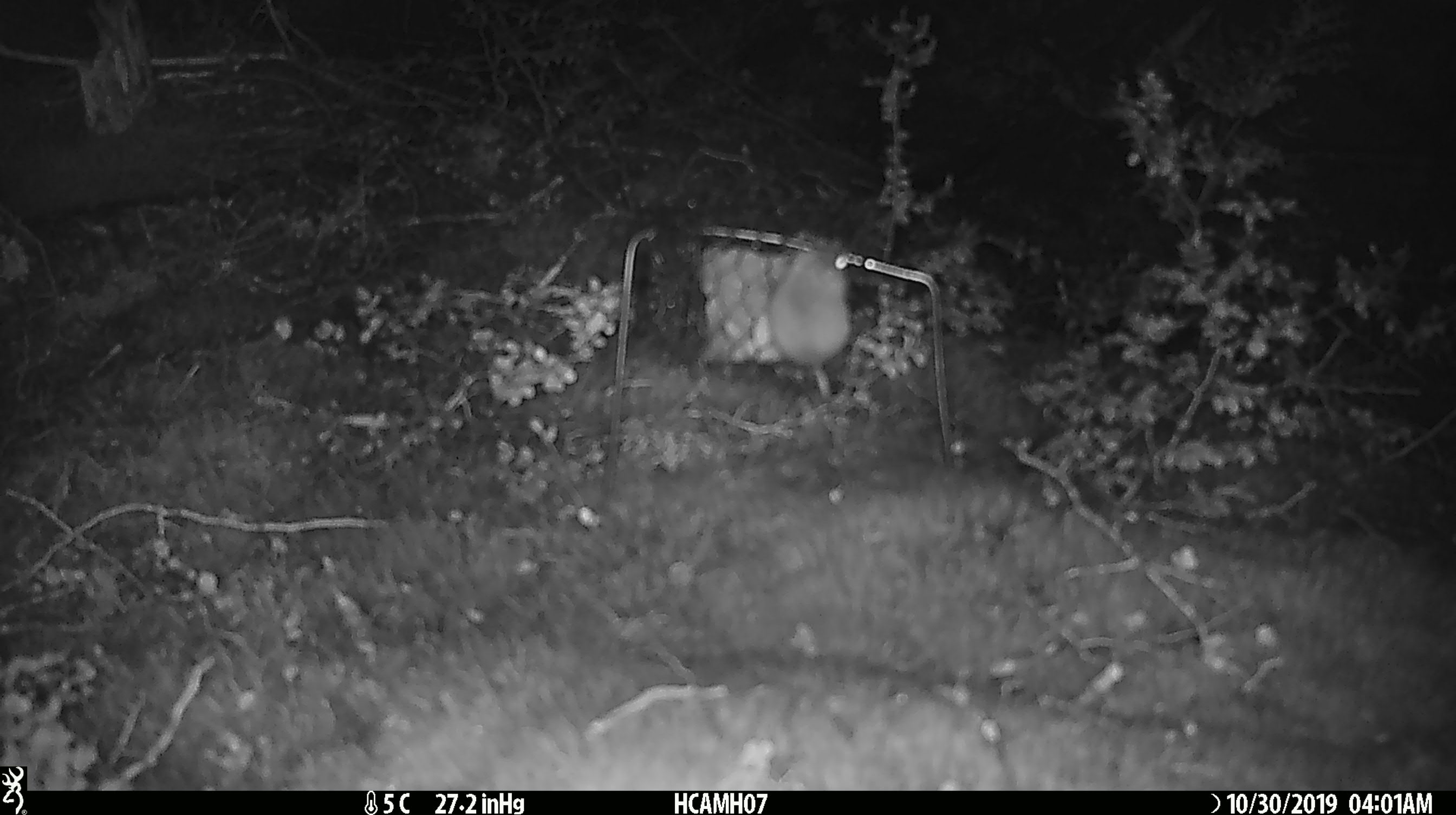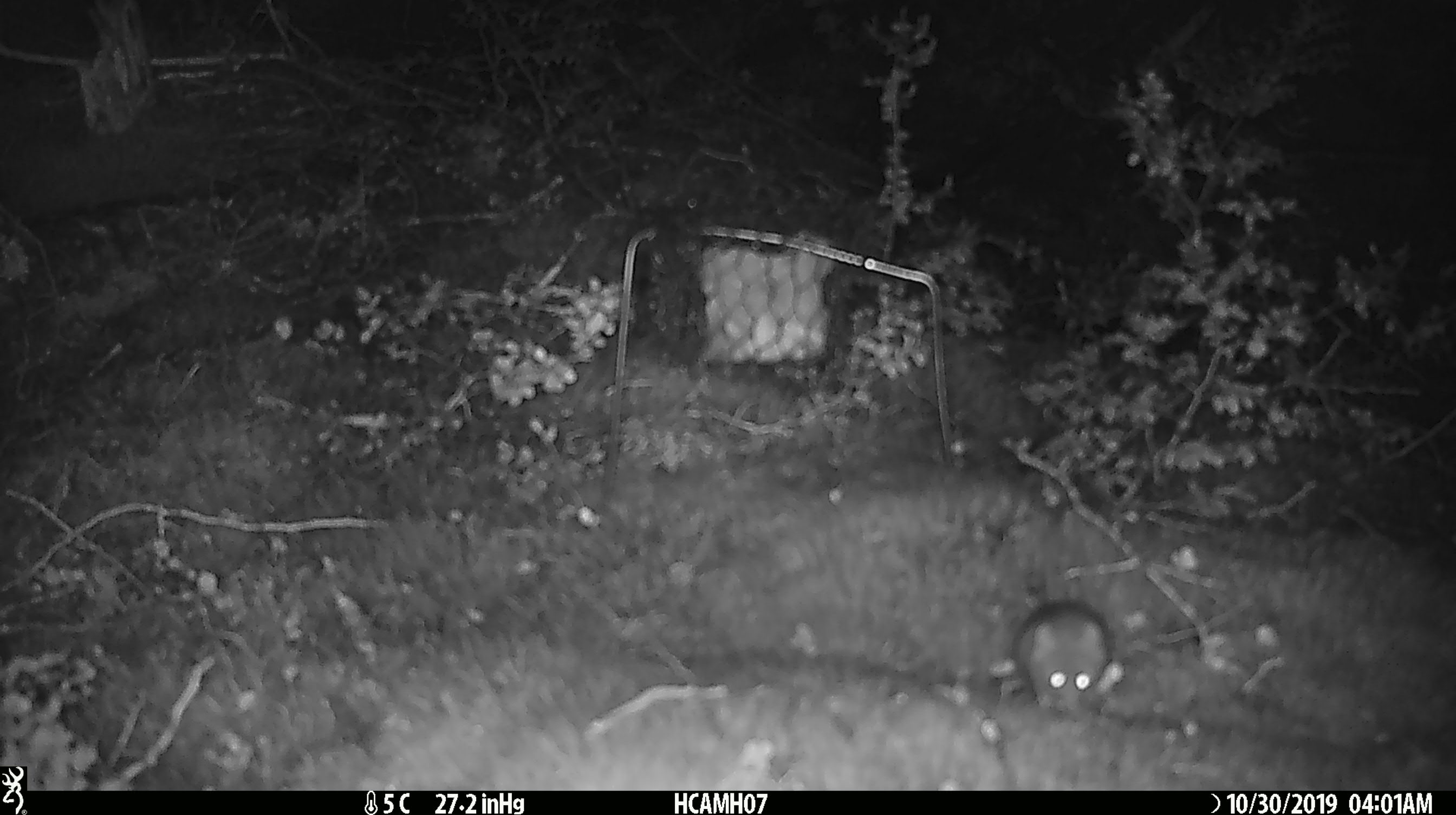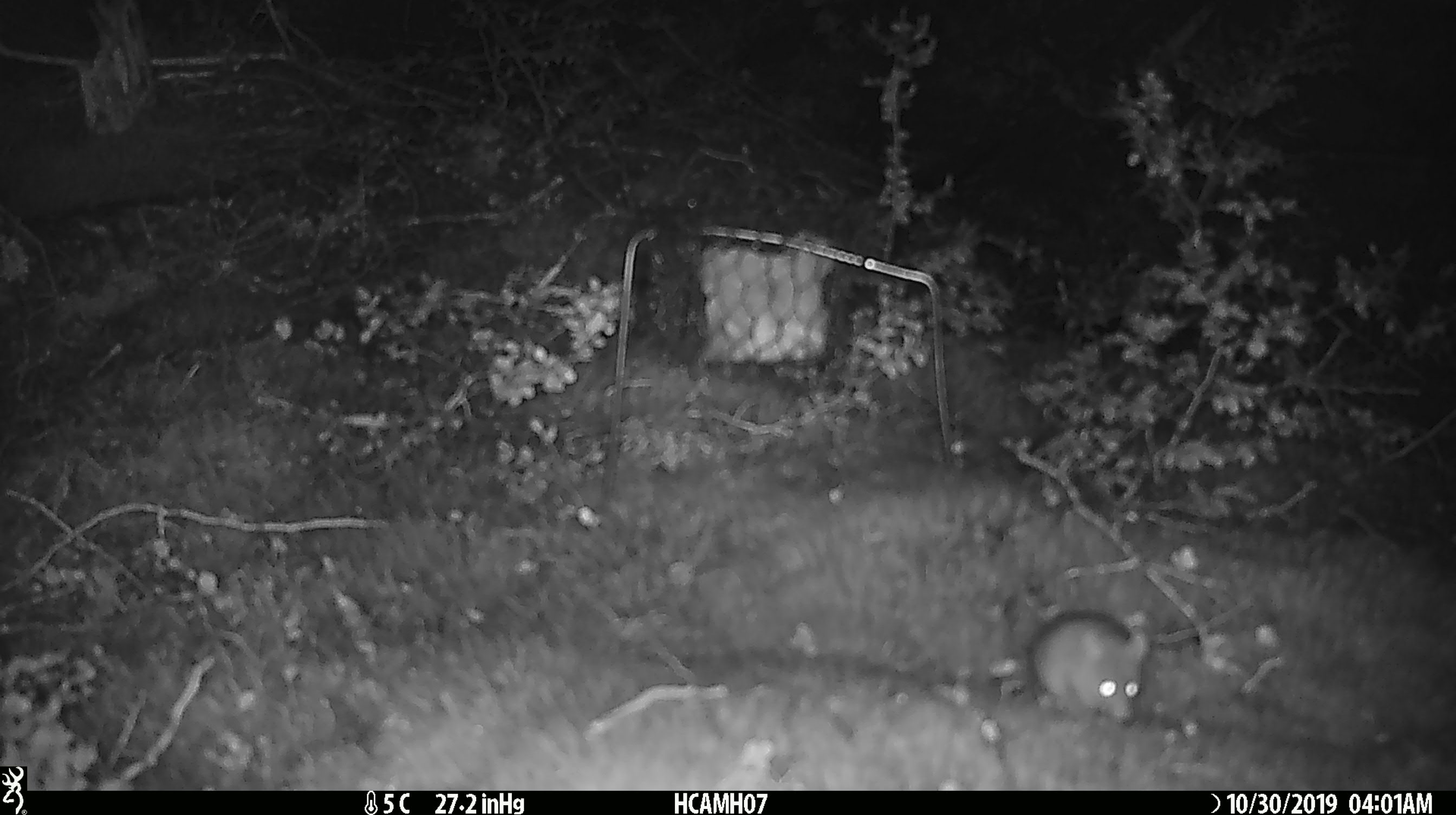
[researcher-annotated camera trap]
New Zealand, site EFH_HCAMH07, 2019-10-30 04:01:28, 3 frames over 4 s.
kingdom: Animalia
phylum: Chordata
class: Mammalia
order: Rodentia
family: Muridae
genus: Mus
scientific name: Mus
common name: mouse